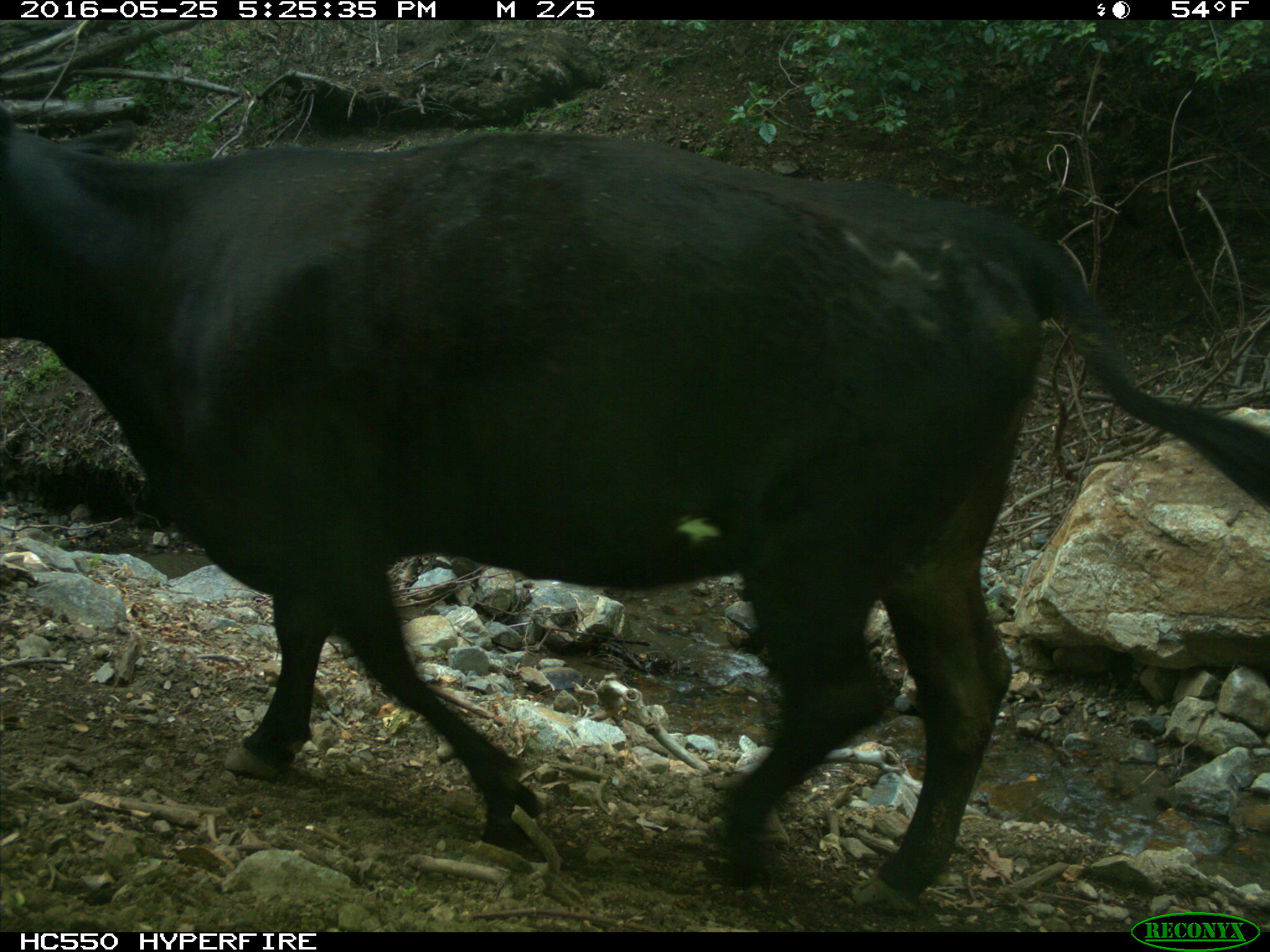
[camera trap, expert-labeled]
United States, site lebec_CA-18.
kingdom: Animalia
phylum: Chordata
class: Mammalia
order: Artiodactyla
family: Bovidae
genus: Bos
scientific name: Bos taurus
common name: domestic cow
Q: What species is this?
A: Bos taurus (domestic cow).